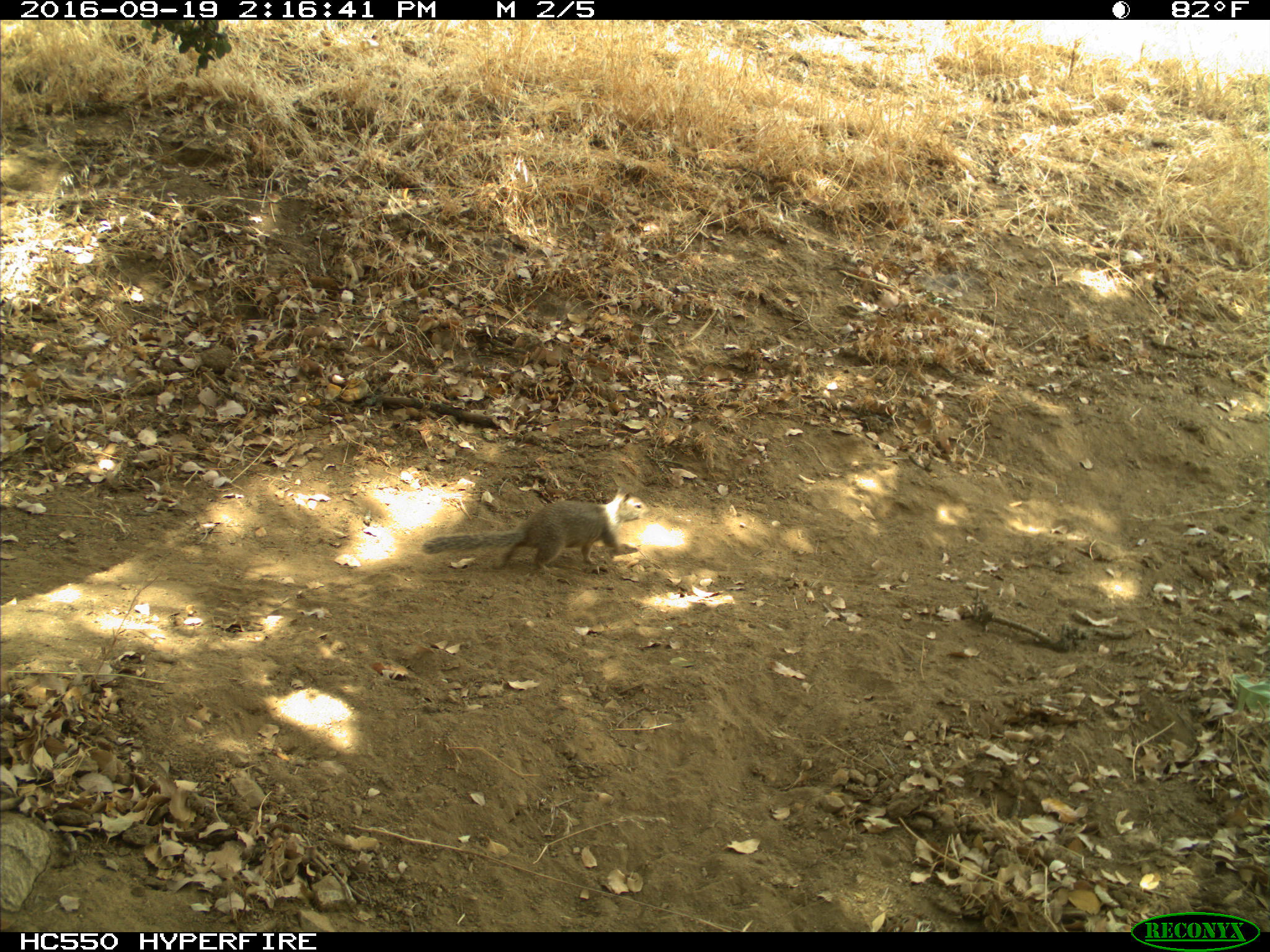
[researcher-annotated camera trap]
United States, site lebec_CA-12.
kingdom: Animalia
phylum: Chordata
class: Mammalia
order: Rodentia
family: Sciuridae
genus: Otospermophilus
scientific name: Otospermophilus beecheyi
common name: california ground squirrel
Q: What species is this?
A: Otospermophilus beecheyi (california ground squirrel).